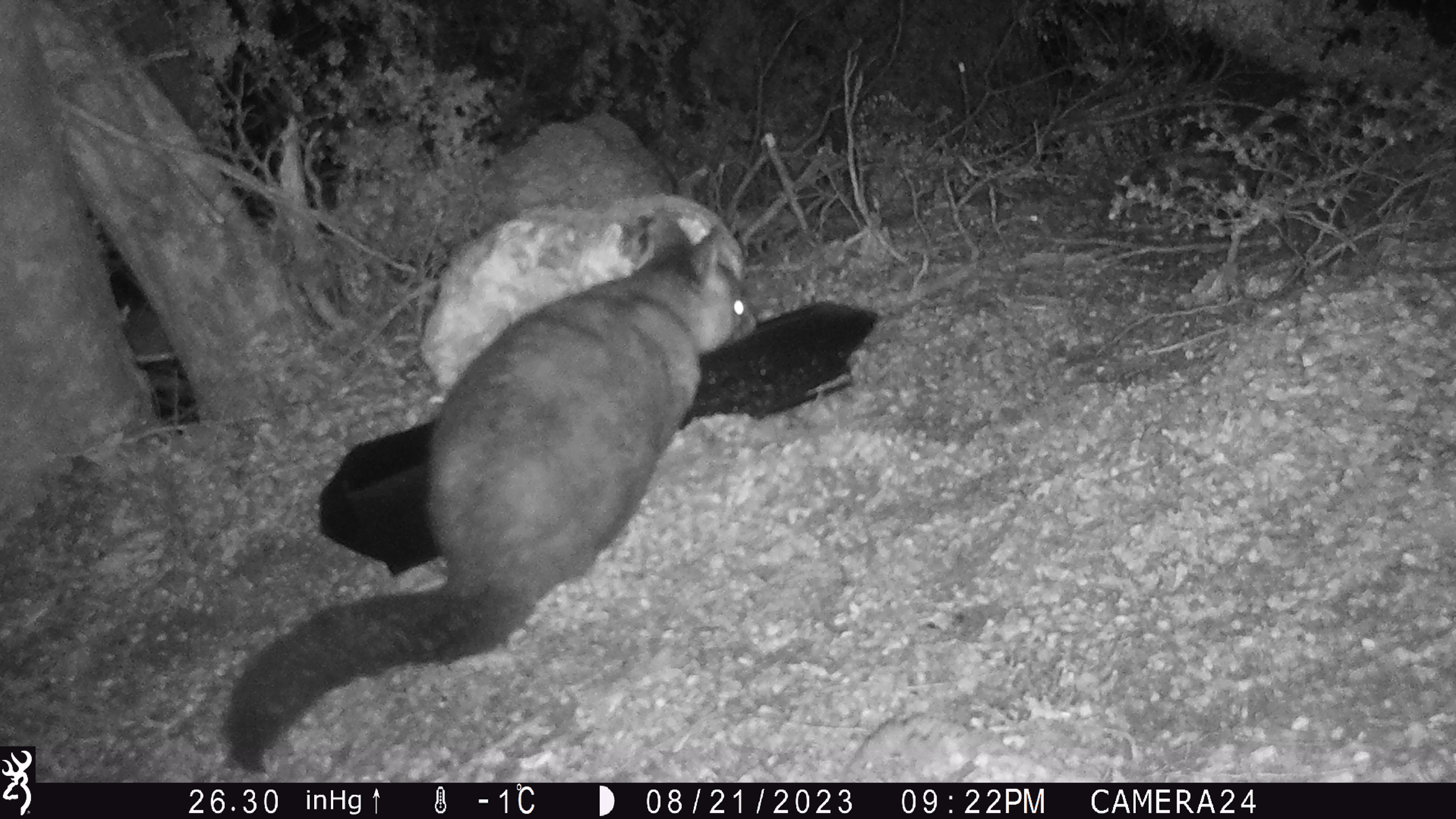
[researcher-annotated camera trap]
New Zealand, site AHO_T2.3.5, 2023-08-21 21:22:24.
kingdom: Animalia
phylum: Chordata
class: Mammalia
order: Carnivora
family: Mustelidae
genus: Mustela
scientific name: Mustela erminea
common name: stoat